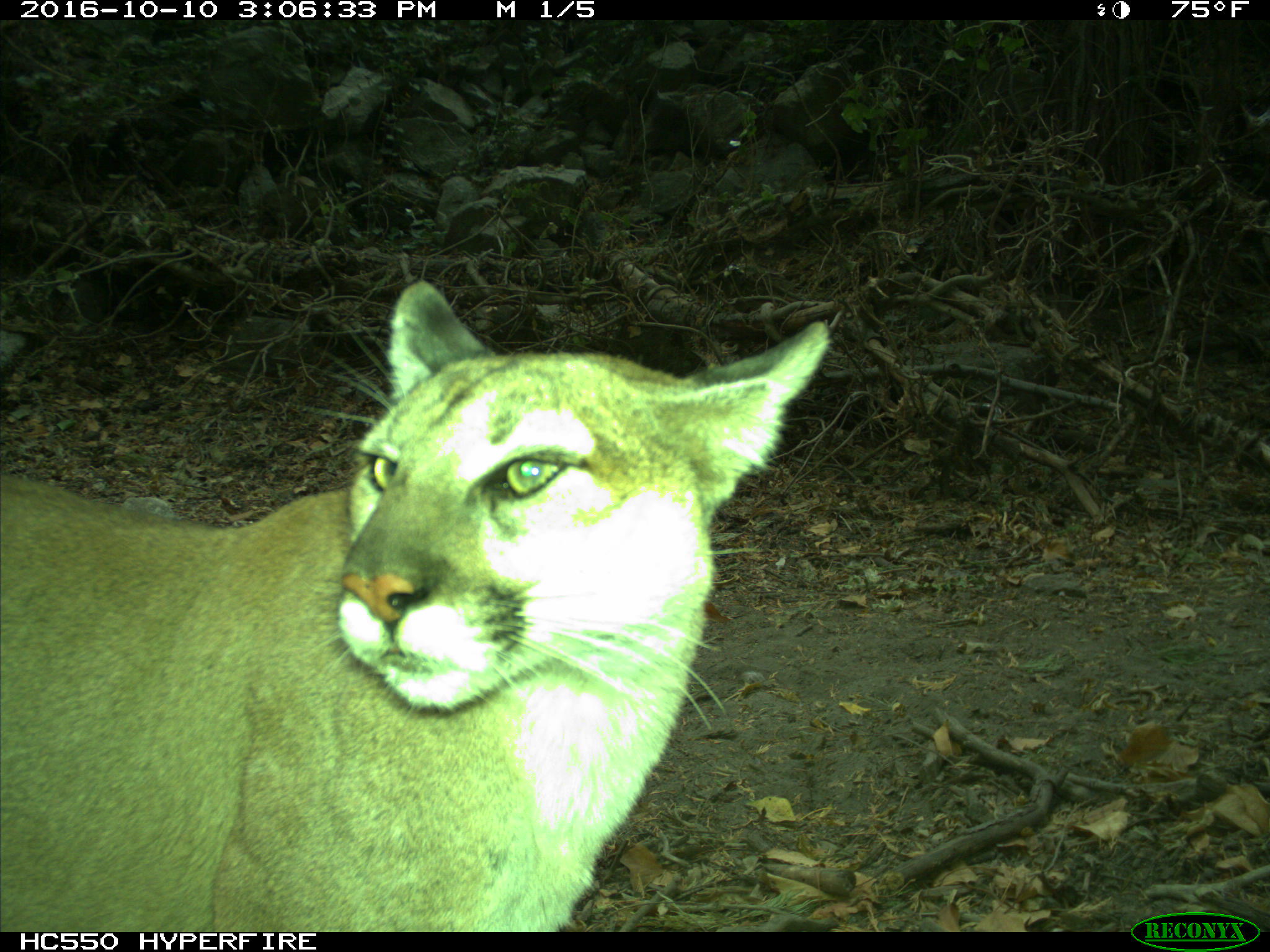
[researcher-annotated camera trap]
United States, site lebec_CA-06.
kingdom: Animalia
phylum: Chordata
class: Mammalia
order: Carnivora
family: Felidae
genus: Puma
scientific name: Puma concolor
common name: mountain lion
Puma concolor (mountain lion).